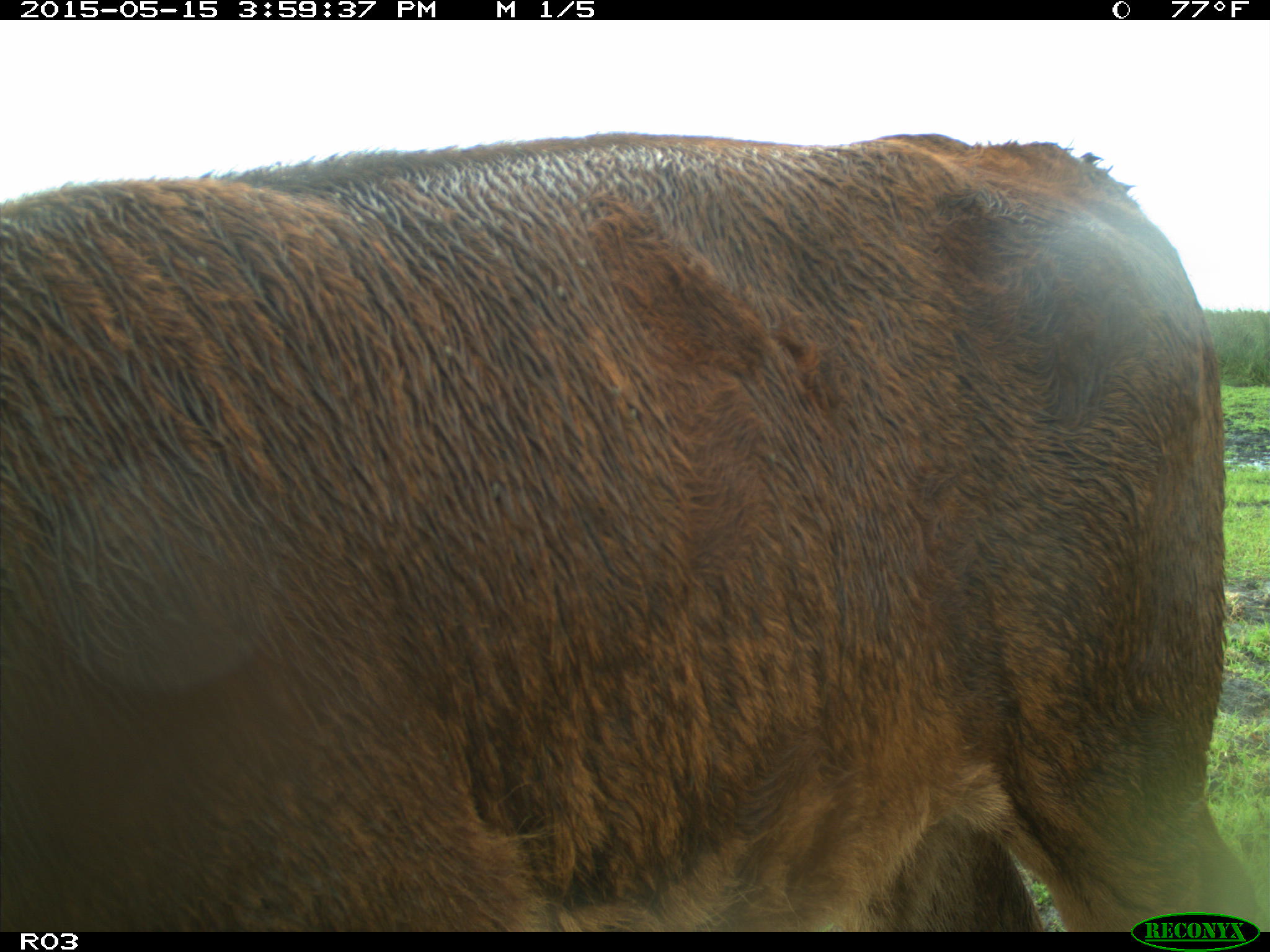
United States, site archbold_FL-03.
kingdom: Animalia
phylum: Chordata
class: Mammalia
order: Artiodactyla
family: Bovidae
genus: Bos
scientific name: Bos taurus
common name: domestic cow